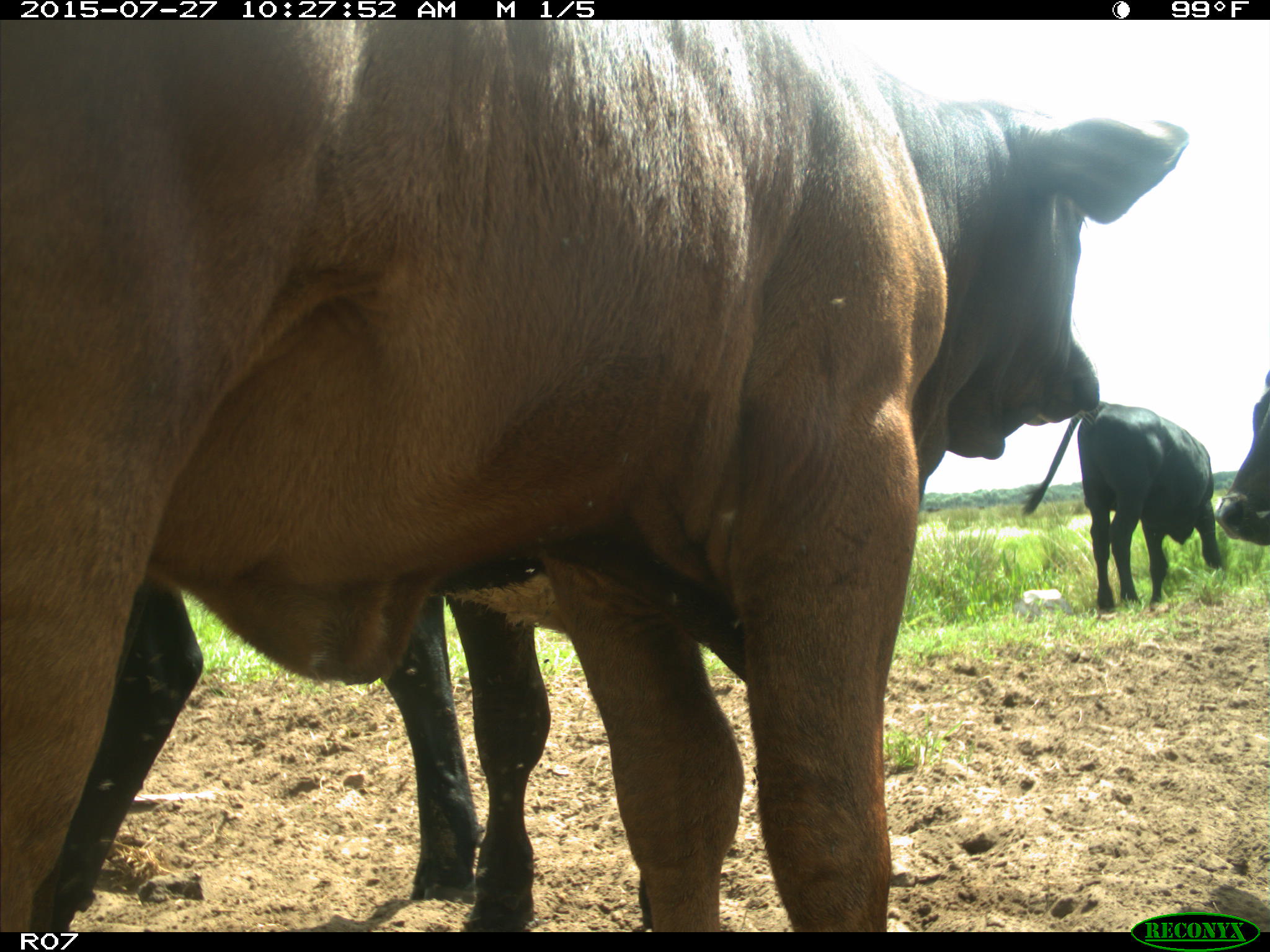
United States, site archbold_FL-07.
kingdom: Animalia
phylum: Chordata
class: Mammalia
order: Artiodactyla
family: Bovidae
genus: Bos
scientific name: Bos taurus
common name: domestic cow